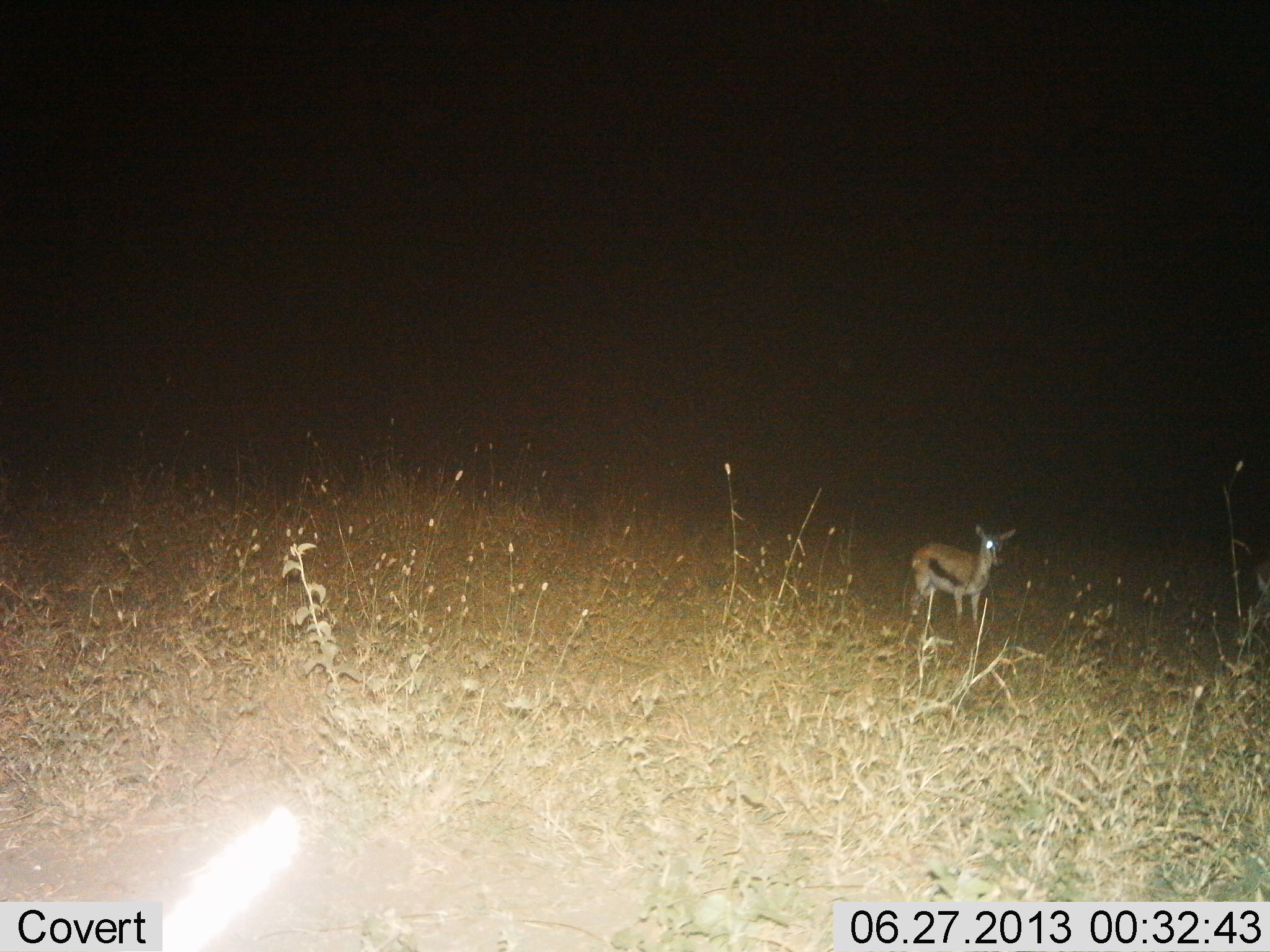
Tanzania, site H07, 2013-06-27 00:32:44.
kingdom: Animalia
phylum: Chordata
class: Mammalia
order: Artiodactyla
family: Bovidae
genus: Eudorcas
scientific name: Eudorcas thomsonii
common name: thomson's gazelle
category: gazellethomsons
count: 1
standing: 100%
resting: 0%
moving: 0%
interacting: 0%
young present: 3%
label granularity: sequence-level